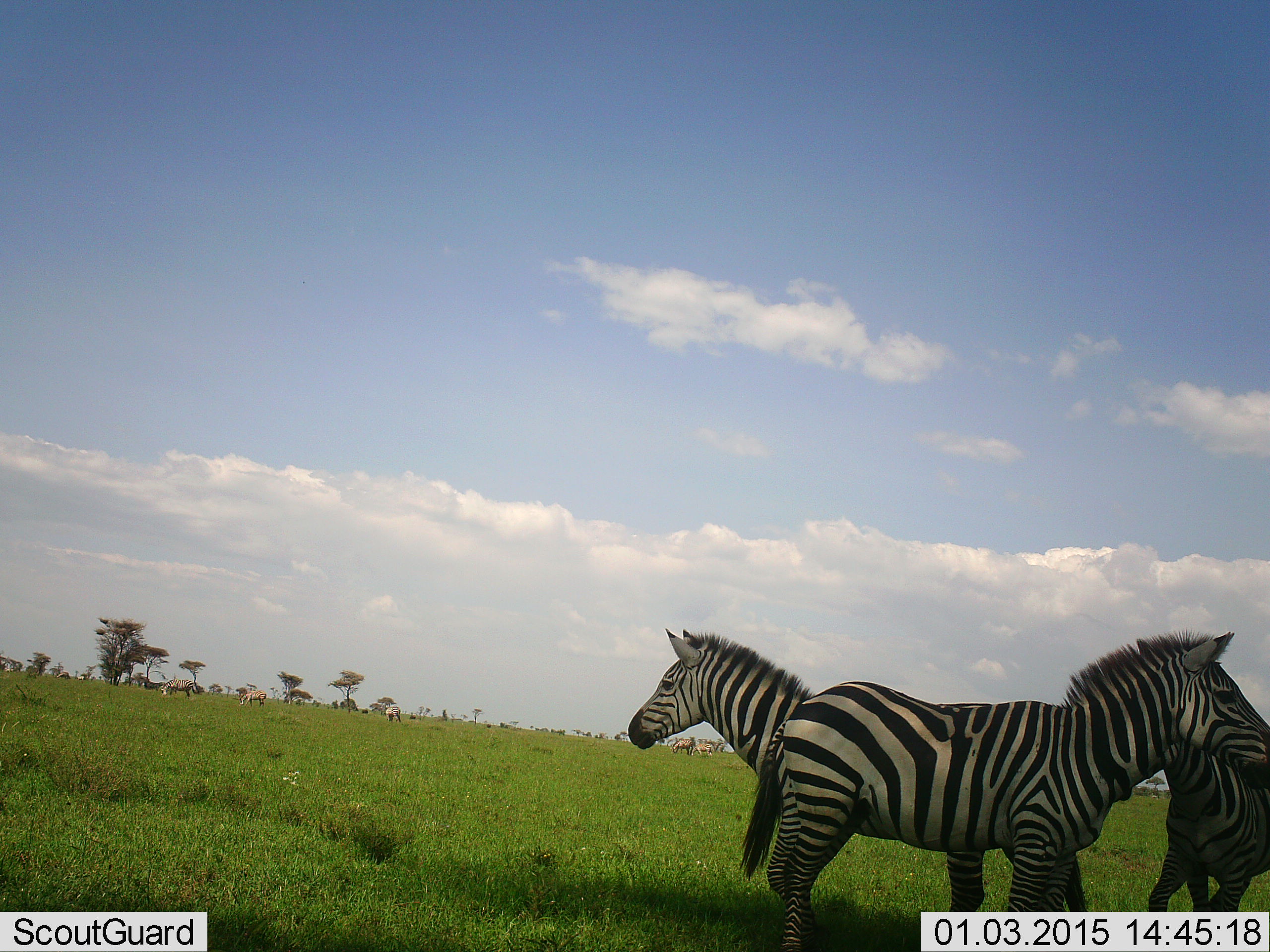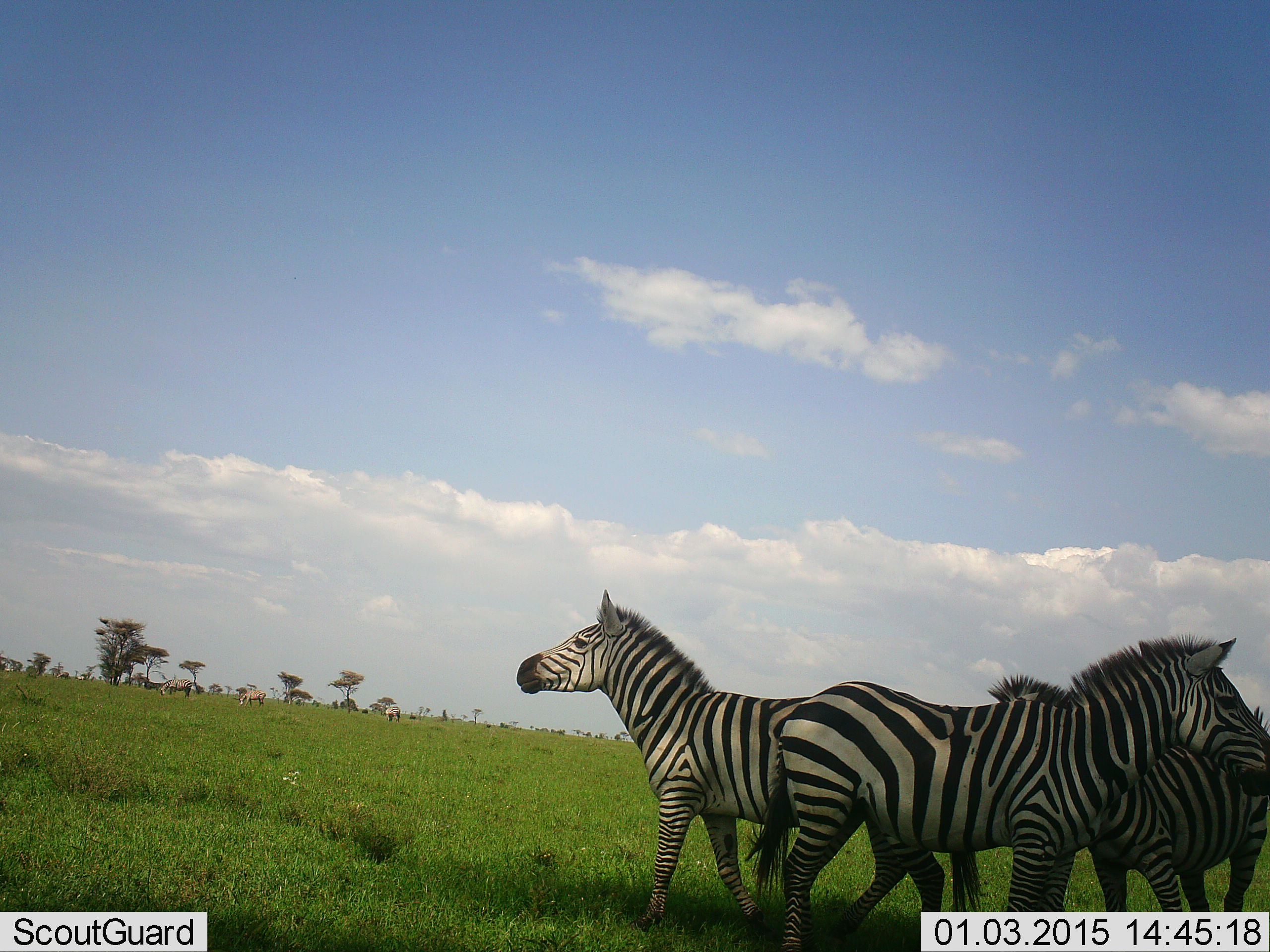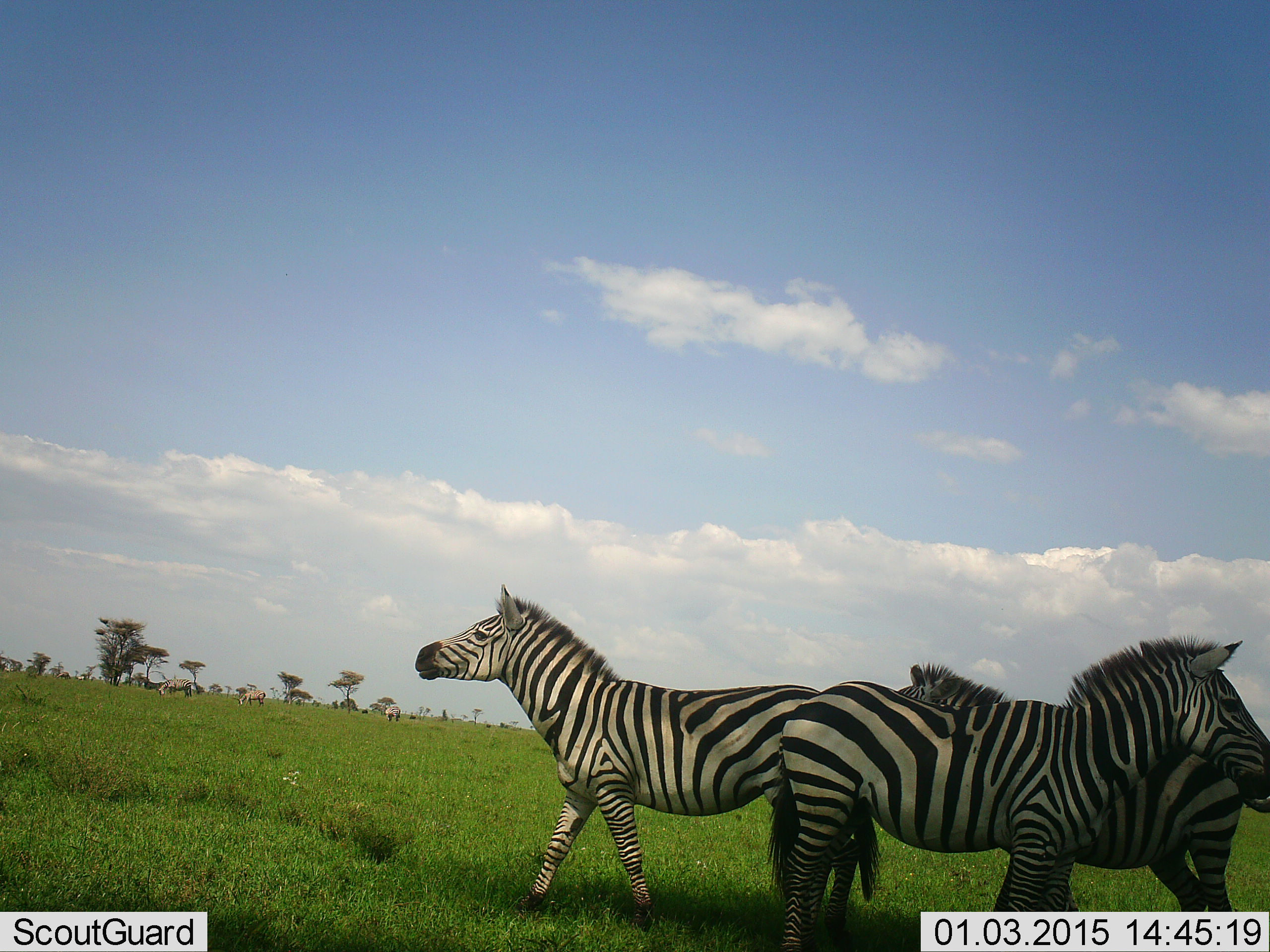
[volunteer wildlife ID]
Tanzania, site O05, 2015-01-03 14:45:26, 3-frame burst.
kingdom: Animalia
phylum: Chordata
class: Mammalia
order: Perissodactyla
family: Equidae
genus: Equus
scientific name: Equus quagga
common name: plains zebra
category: zebra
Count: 3.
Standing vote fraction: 80%.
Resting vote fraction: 0%.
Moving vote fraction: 70%.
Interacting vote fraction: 0%.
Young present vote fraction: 0%.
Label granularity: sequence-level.